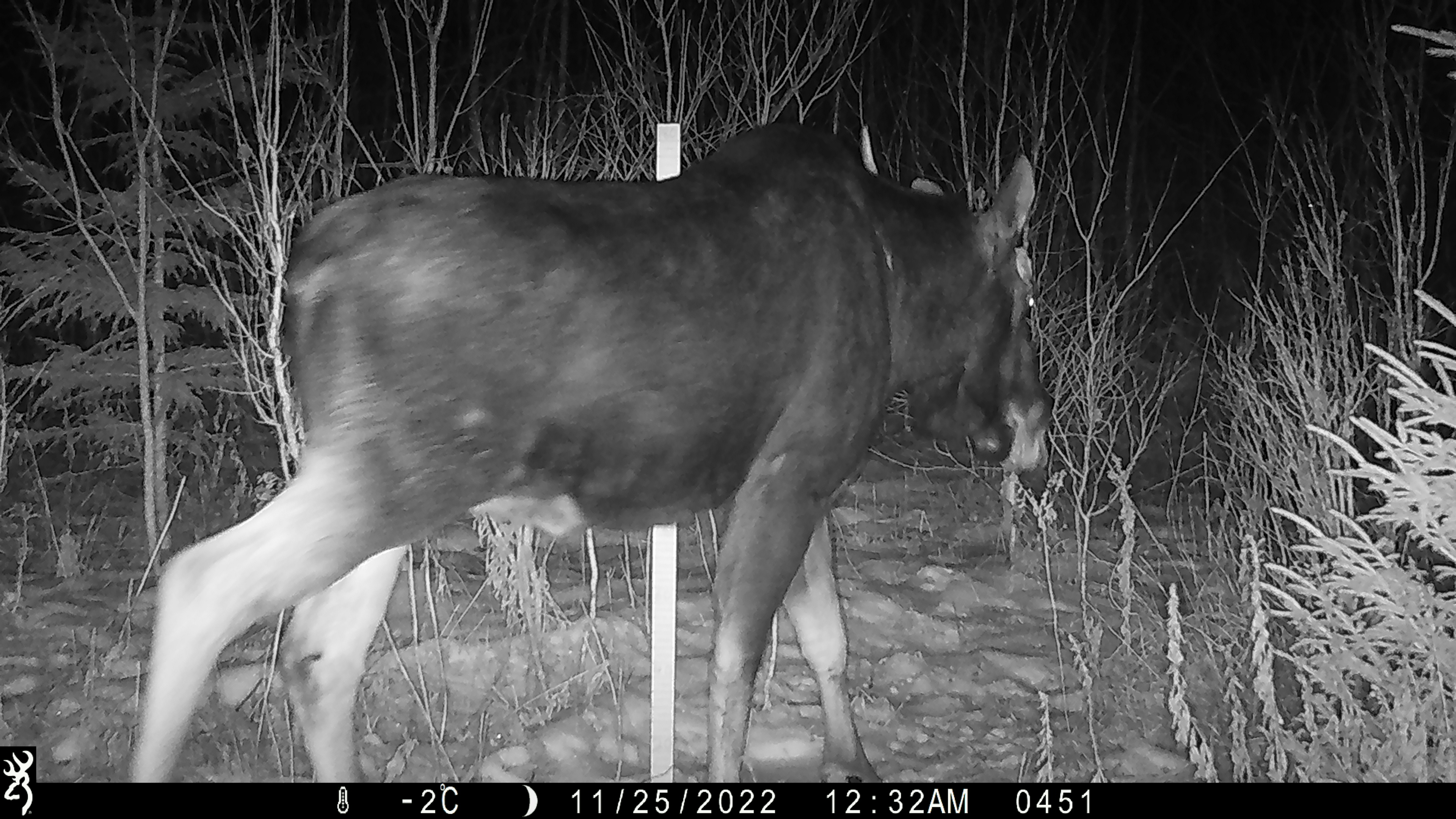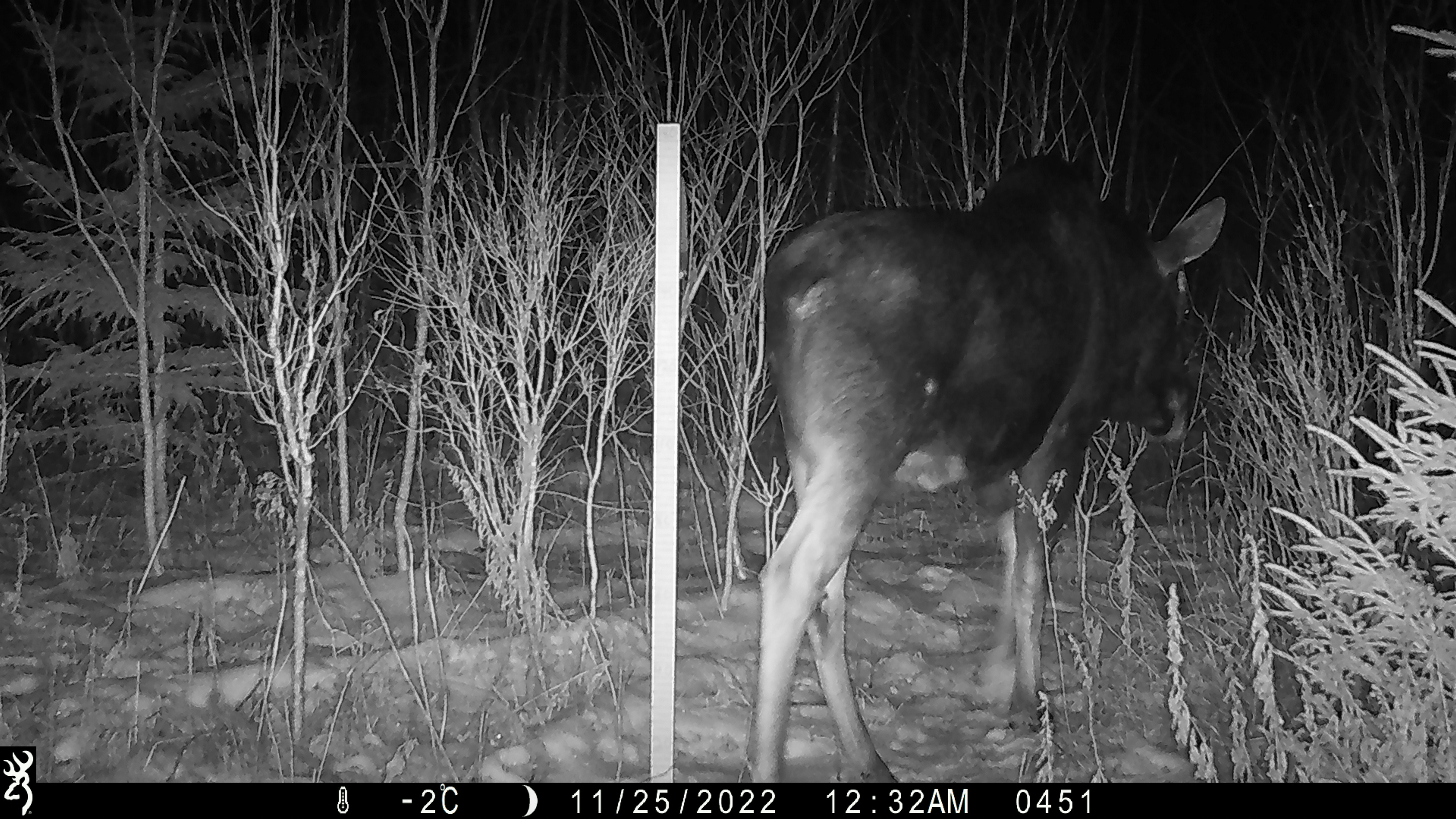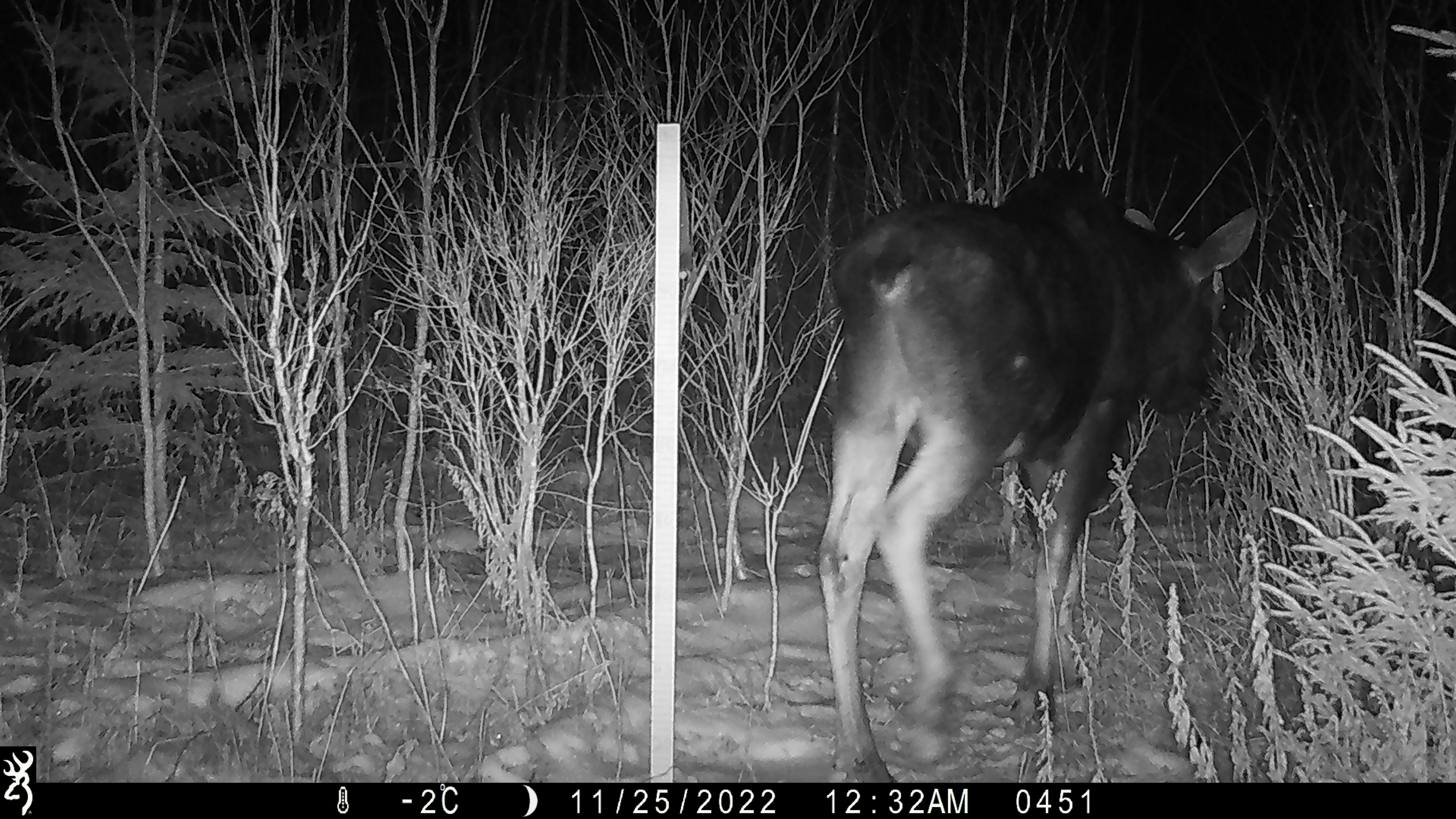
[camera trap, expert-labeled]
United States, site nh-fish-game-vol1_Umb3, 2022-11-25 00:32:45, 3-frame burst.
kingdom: Animalia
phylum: Chordata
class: Mammalia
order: Artiodactyla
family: Cervidae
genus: Alces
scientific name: Alces alces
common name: moose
Moose (Alces alces).